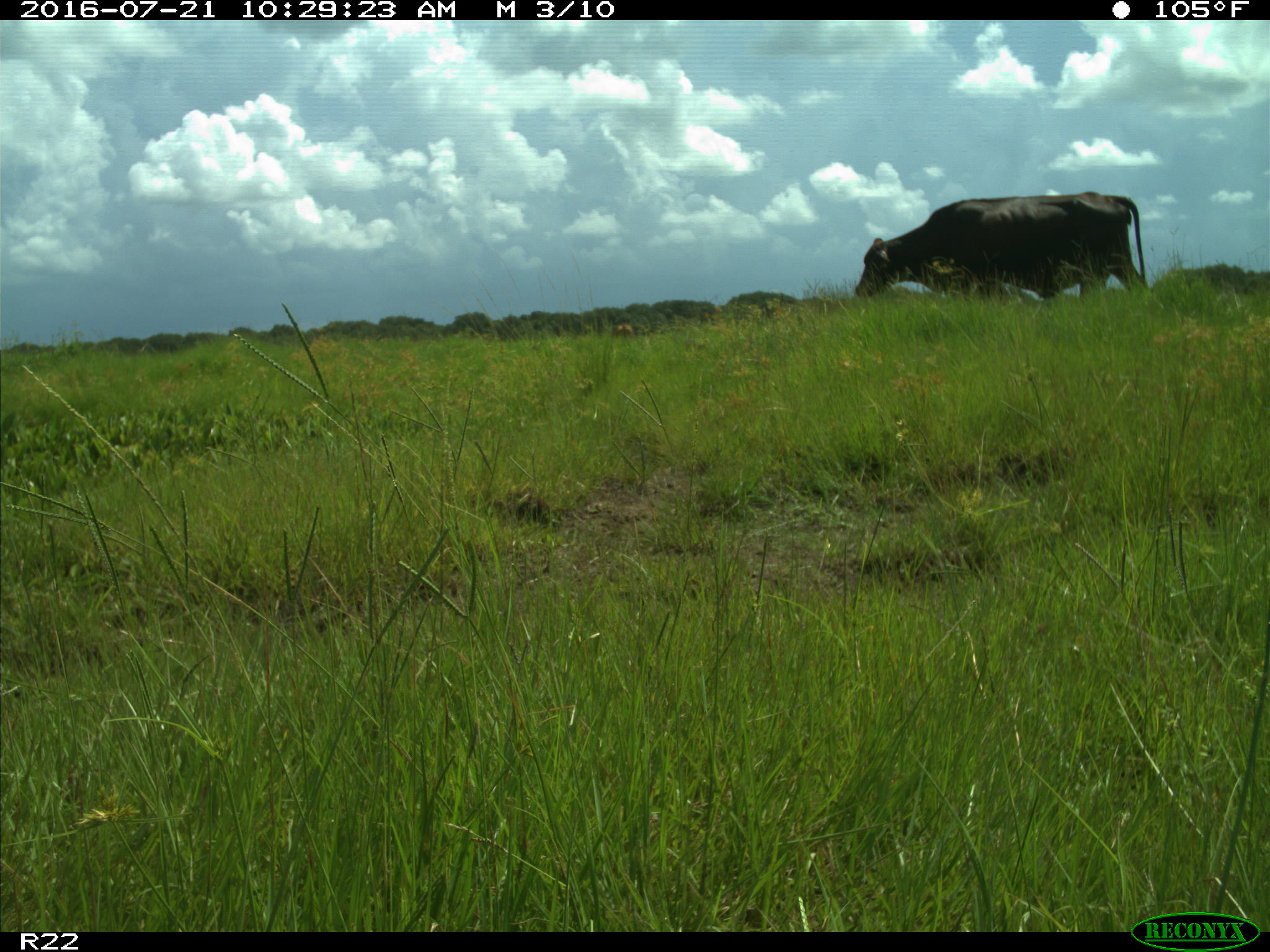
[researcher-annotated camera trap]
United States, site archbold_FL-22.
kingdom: Animalia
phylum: Chordata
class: Mammalia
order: Artiodactyla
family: Bovidae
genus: Bos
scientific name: Bos taurus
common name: domestic cow